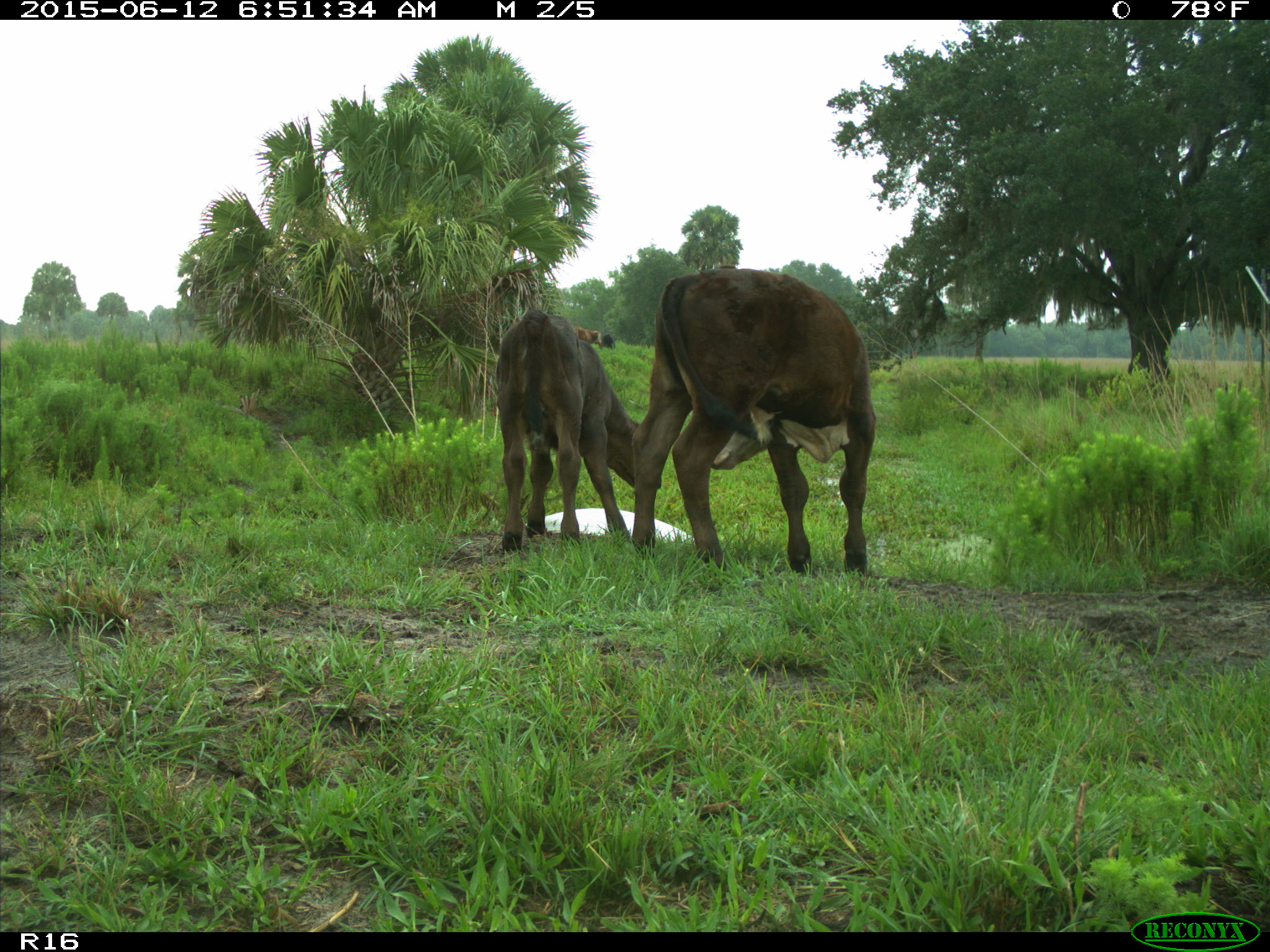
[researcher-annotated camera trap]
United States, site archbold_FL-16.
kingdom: Animalia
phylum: Chordata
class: Mammalia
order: Artiodactyla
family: Bovidae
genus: Bos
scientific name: Bos taurus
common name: domestic cow